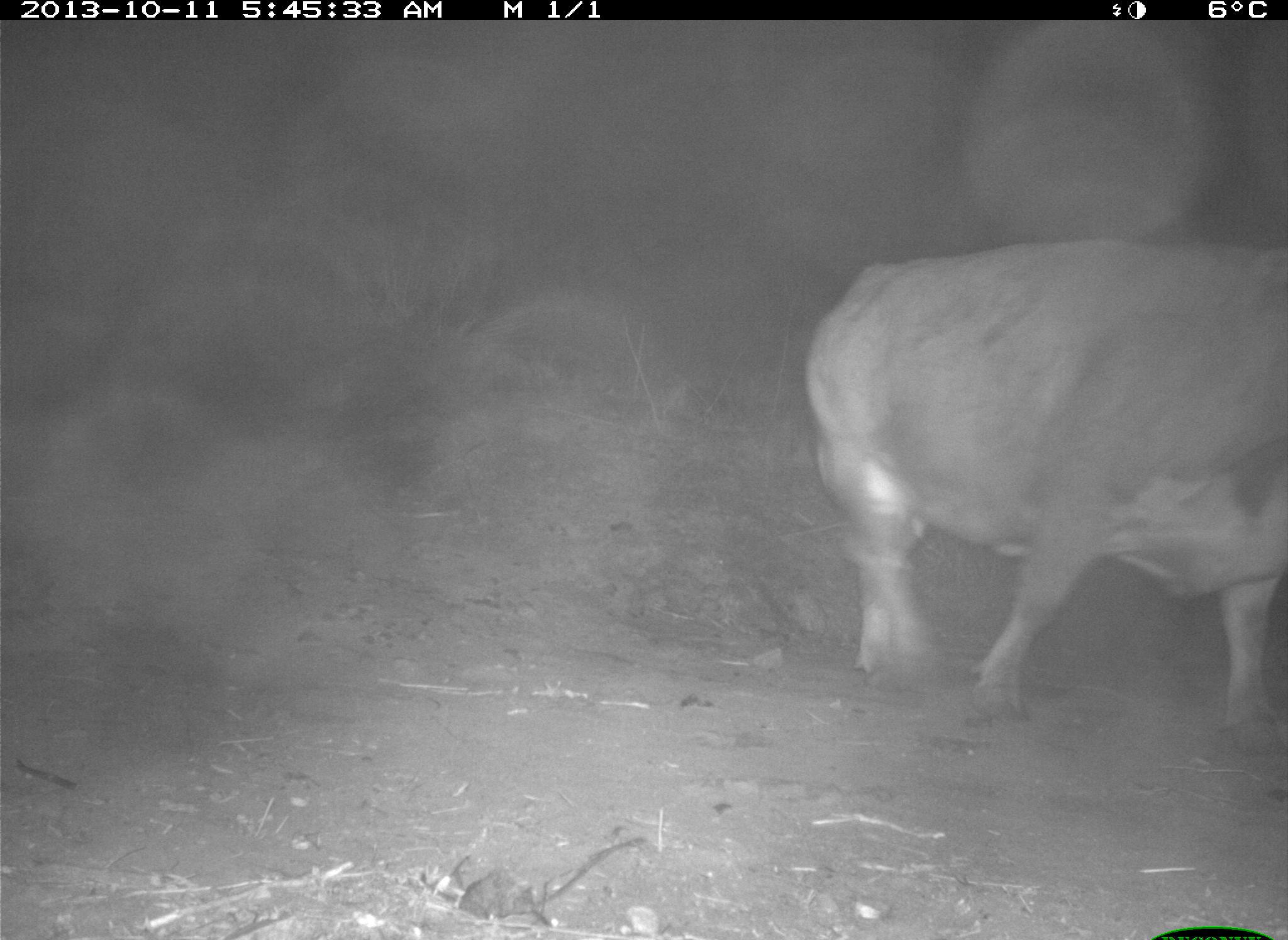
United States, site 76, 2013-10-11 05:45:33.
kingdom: Animalia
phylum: Chordata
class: Mammalia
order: Artiodactyla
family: Bovidae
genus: Bos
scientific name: Bos taurus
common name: cow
Cow (Bos taurus).